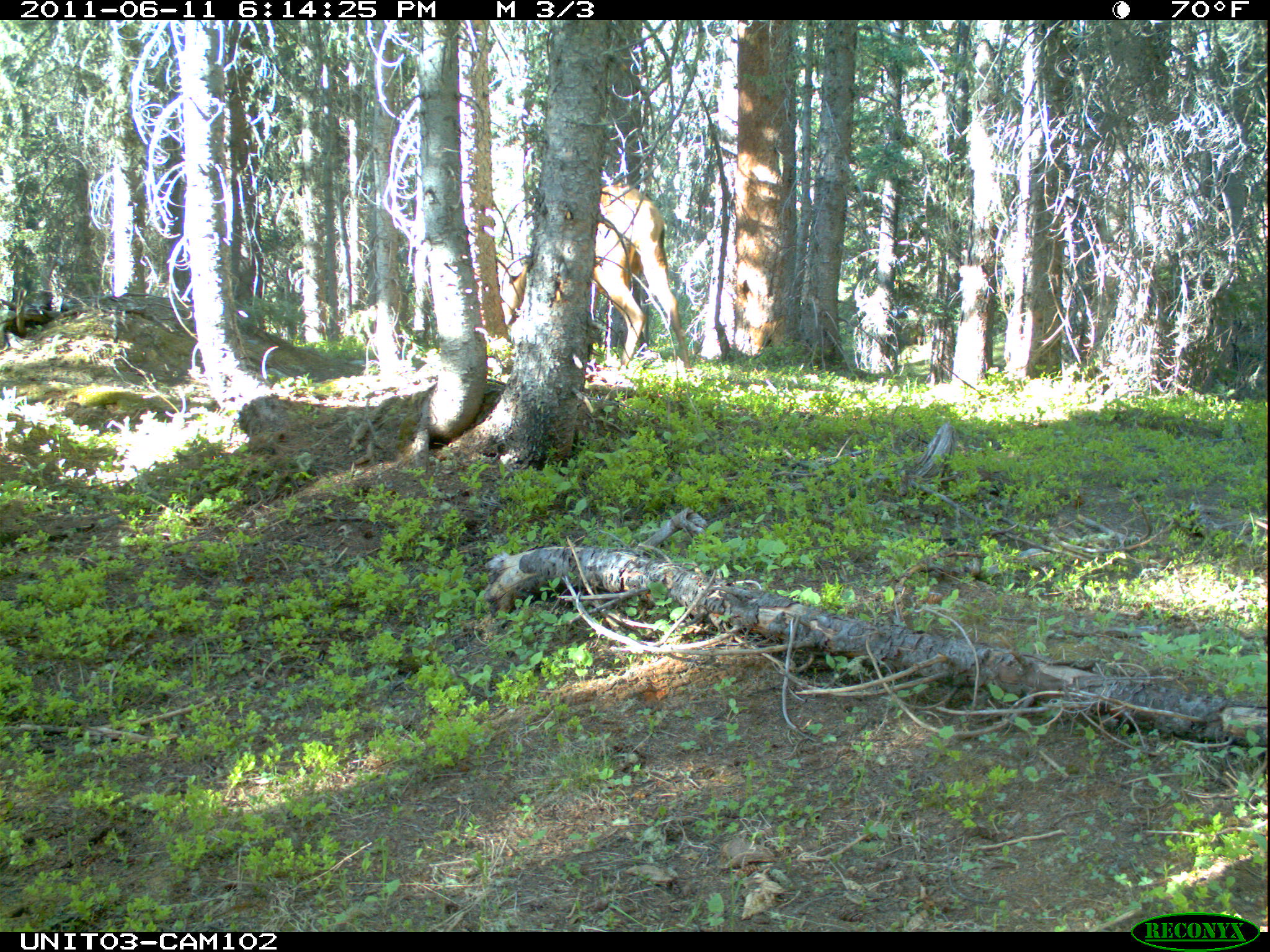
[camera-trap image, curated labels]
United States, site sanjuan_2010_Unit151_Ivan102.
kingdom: Animalia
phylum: Chordata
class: Mammalia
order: Artiodactyla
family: Cervidae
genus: Cervus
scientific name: Cervus elaphus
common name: red deer